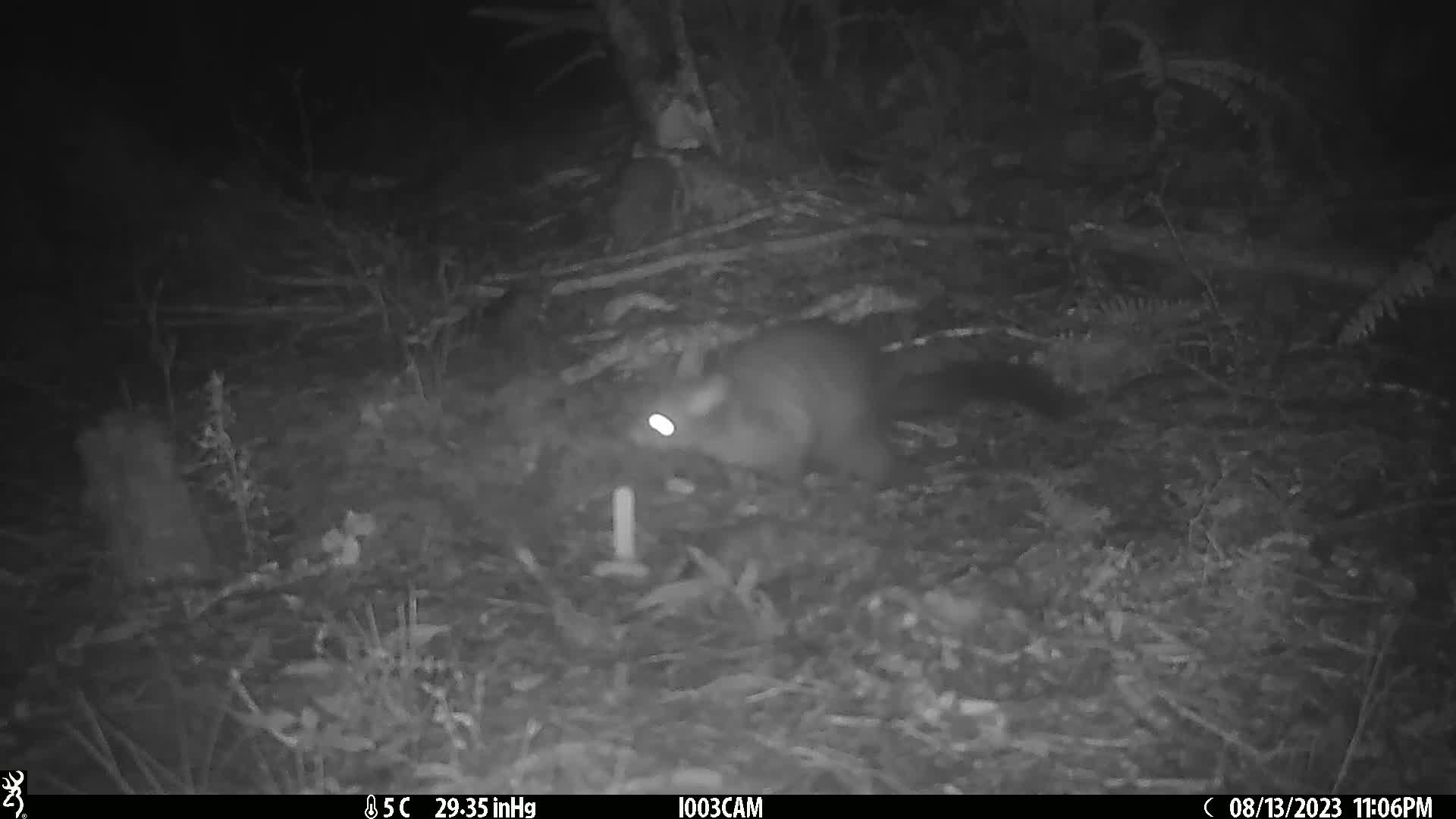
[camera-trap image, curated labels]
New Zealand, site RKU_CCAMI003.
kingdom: Animalia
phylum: Chordata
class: Mammalia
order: Diprotodontia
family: Phalangeridae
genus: Trichosurus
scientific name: Trichosurus vulpecula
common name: common brushtail possum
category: possum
Possum (common brushtail possum) (Trichosurus vulpecula).